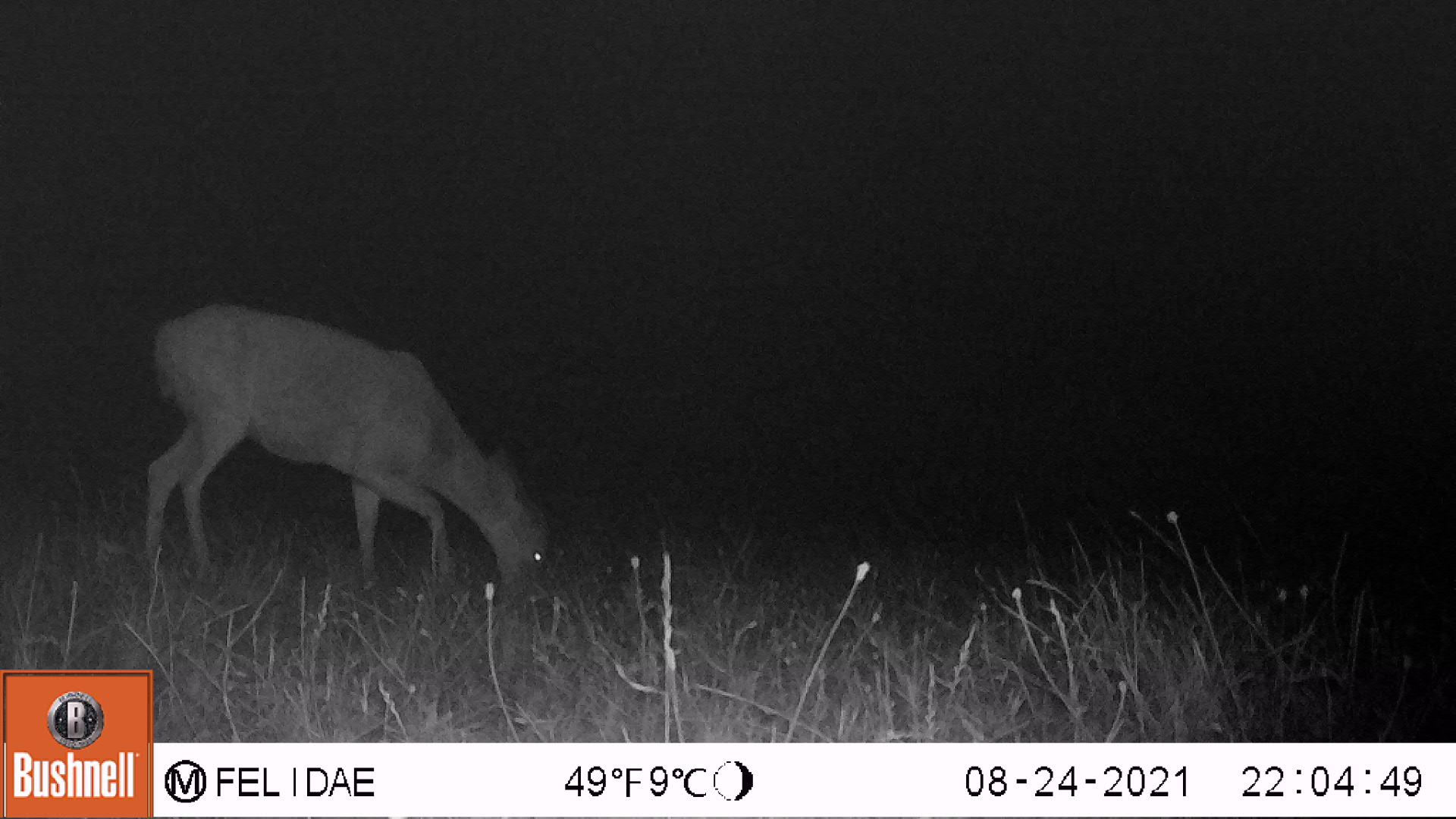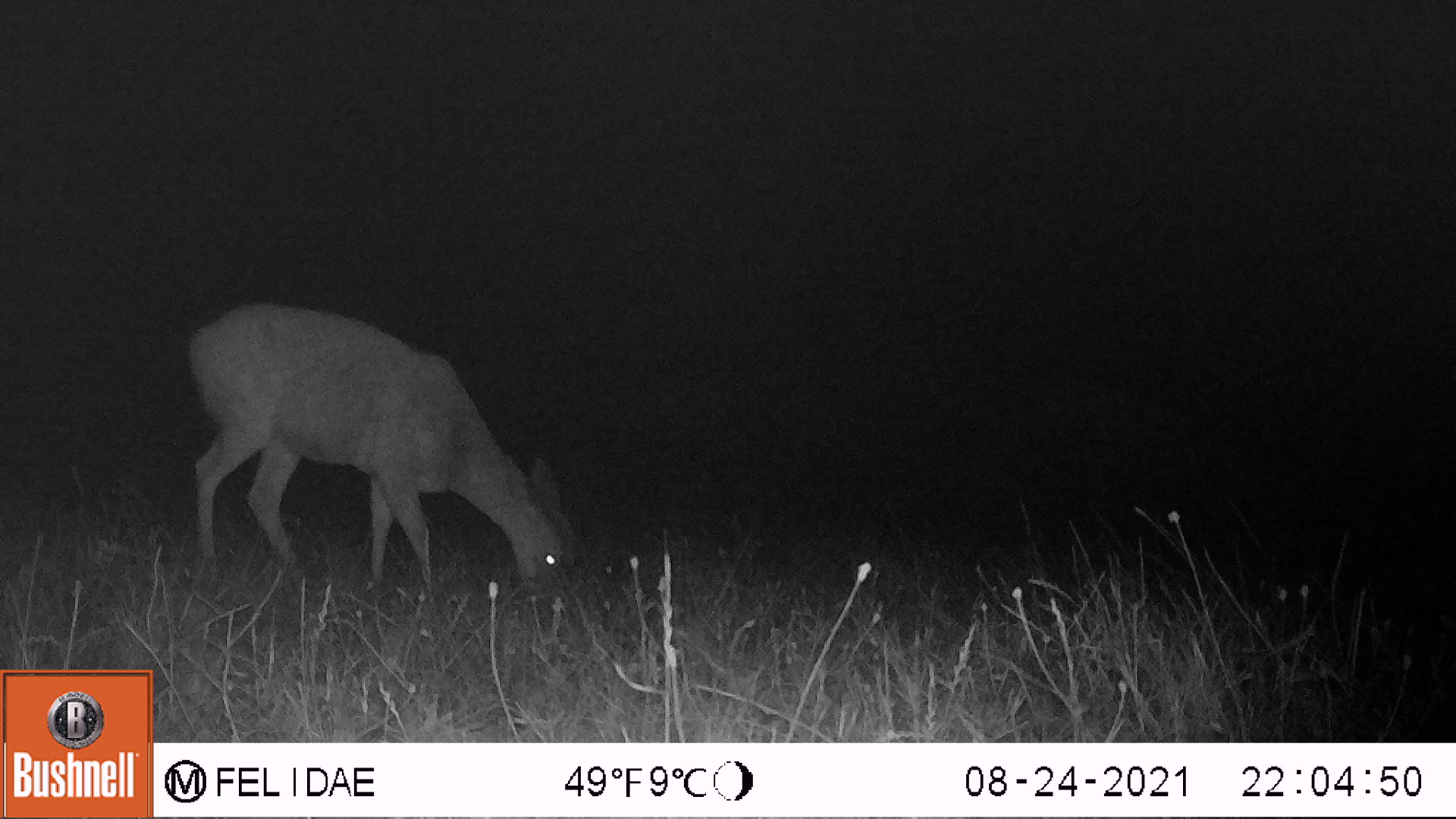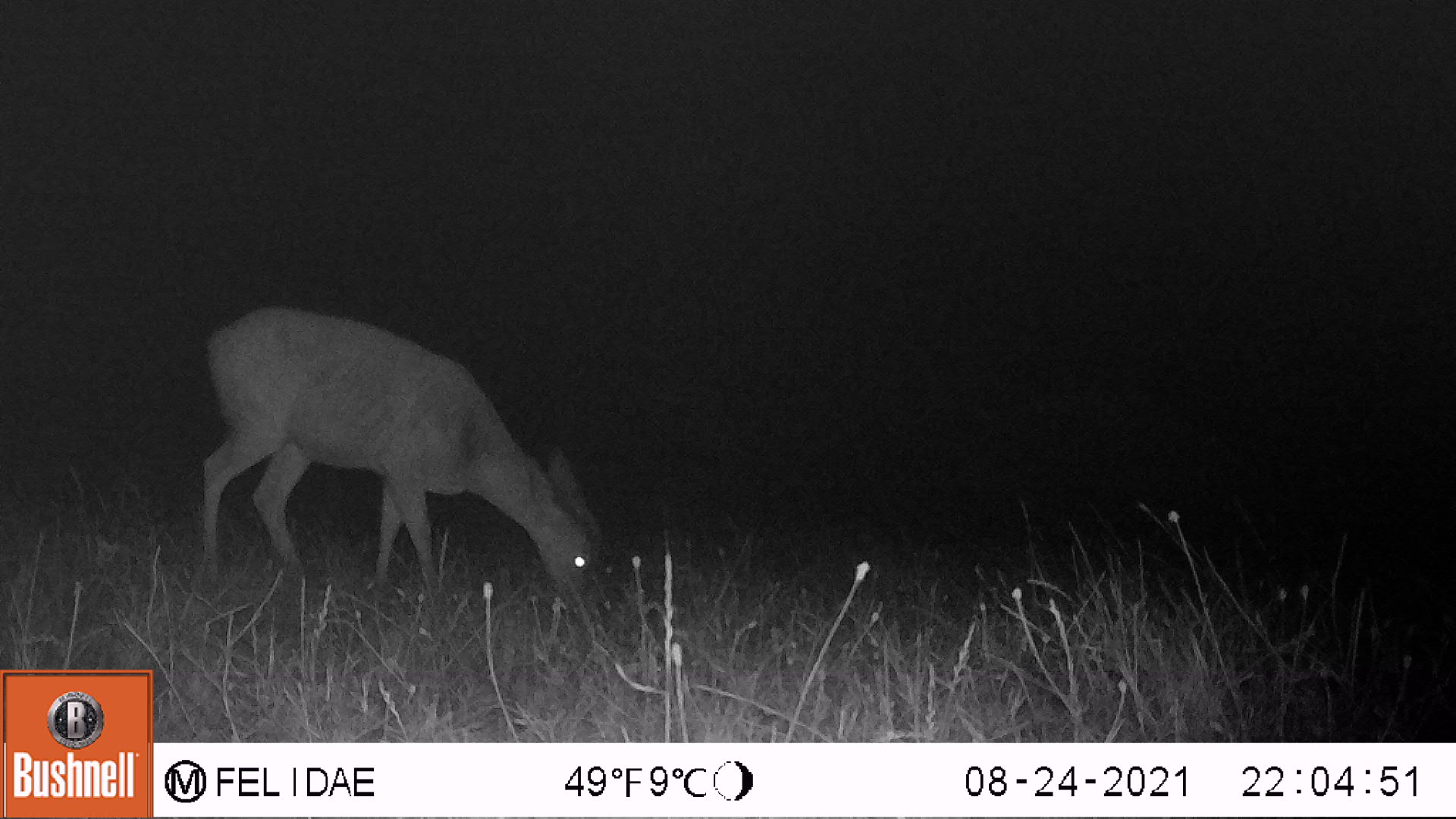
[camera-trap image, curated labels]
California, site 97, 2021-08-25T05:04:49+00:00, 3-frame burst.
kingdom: Animalia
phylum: Chordata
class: Mammalia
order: Artiodactyla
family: Cervidae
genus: Odocoileus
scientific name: Odocoileus hemionus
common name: mule deer